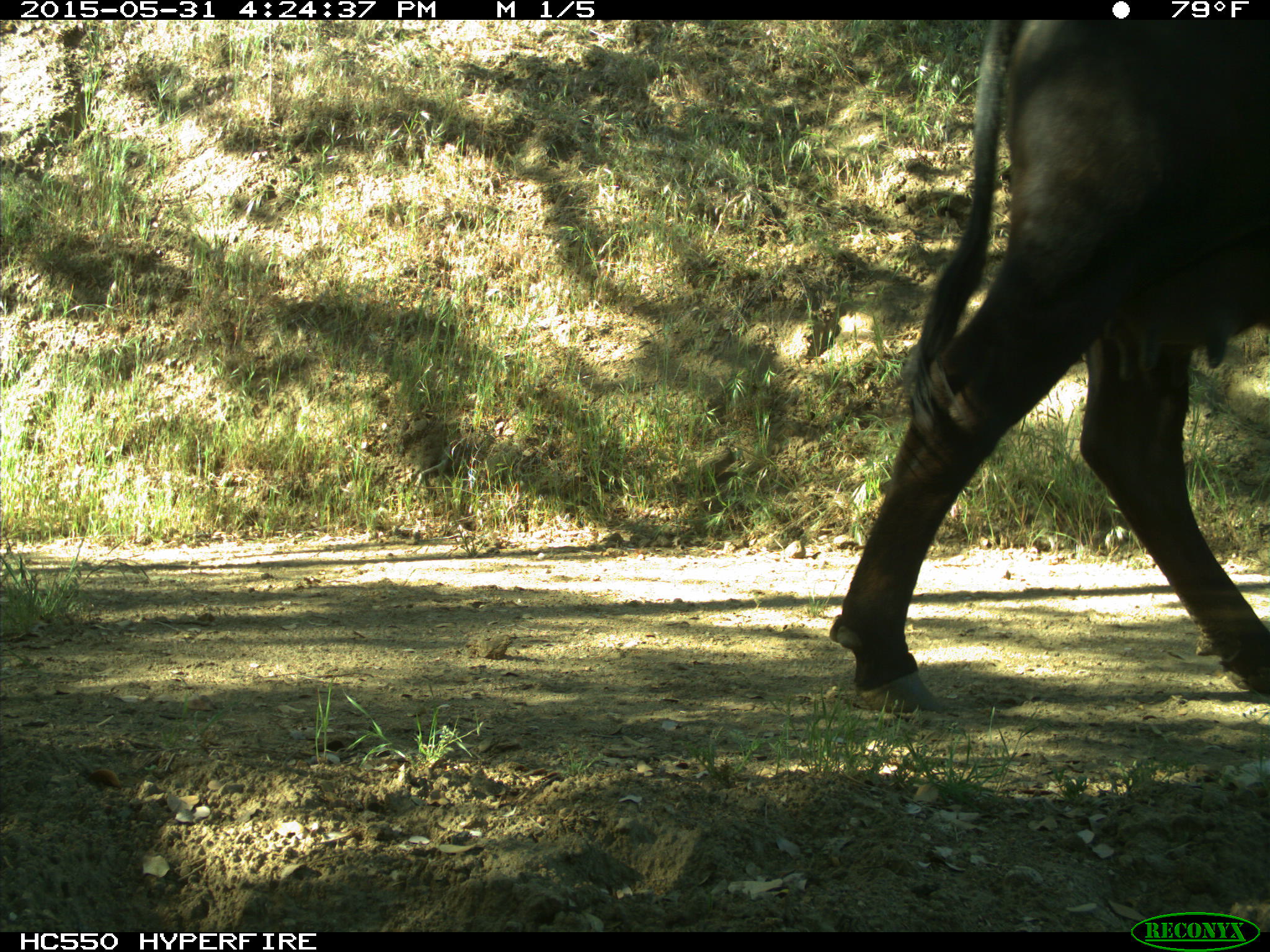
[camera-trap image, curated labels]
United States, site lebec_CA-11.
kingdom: Animalia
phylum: Chordata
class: Mammalia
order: Artiodactyla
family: Bovidae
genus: Bos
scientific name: Bos taurus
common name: domestic cow